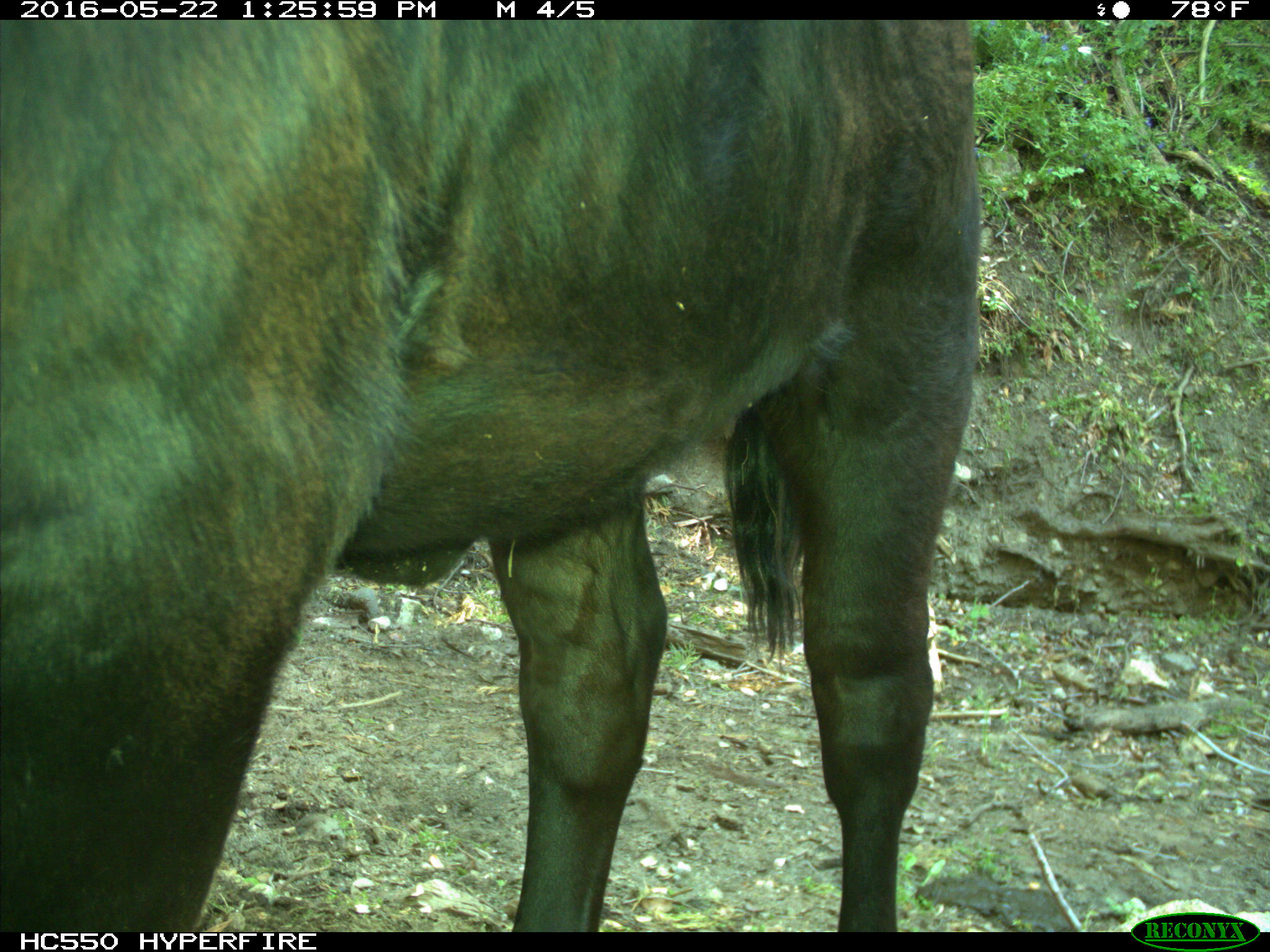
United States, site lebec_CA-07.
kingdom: Animalia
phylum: Chordata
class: Mammalia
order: Artiodactyla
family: Bovidae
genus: Bos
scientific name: Bos taurus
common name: domestic cow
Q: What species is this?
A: Bos taurus (domestic cow).